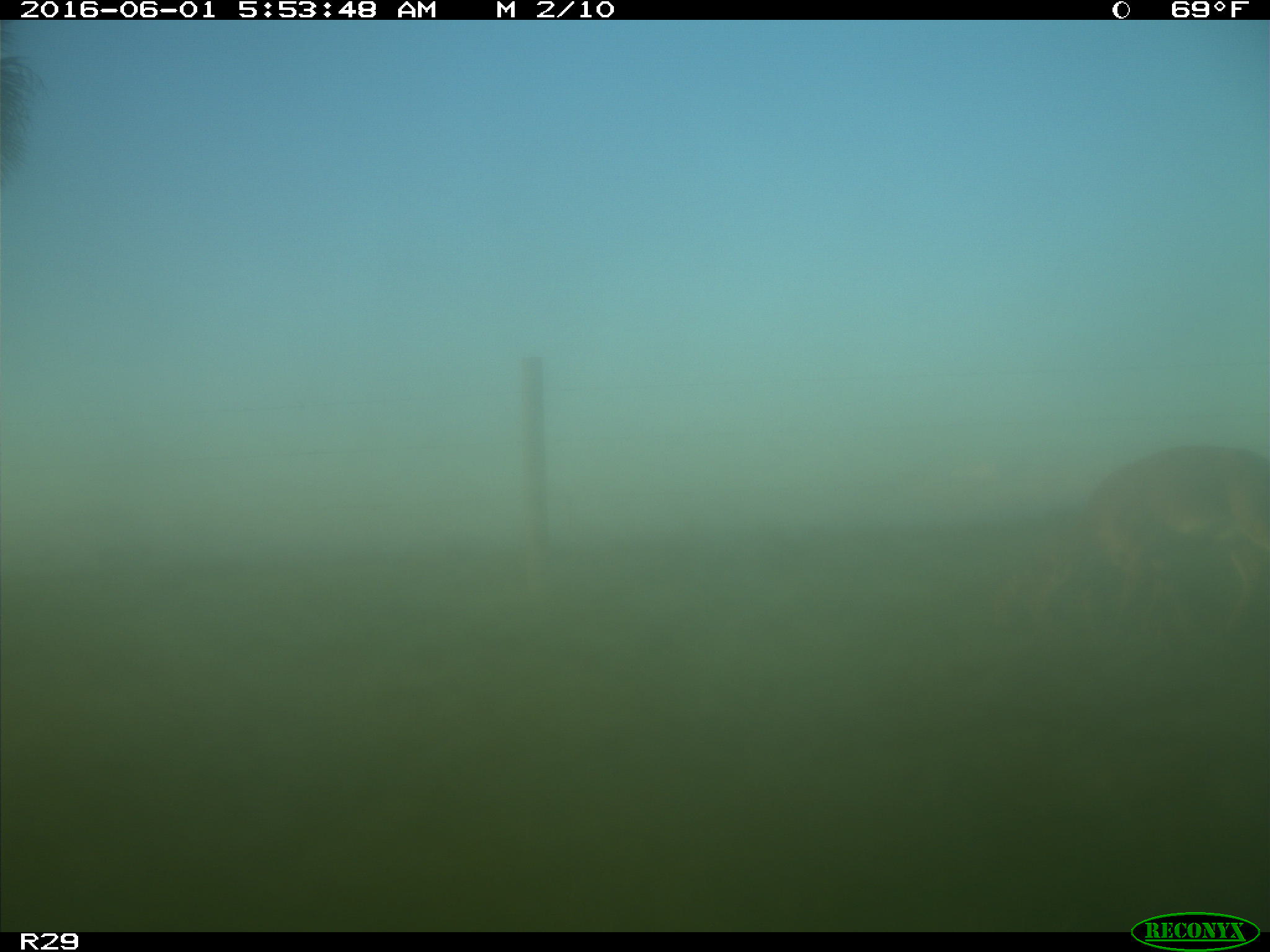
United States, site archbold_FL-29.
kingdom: Animalia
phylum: Chordata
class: Mammalia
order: Artiodactyla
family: Cervidae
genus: Odocoileus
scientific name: Odocoileus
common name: deer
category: unidentified deer